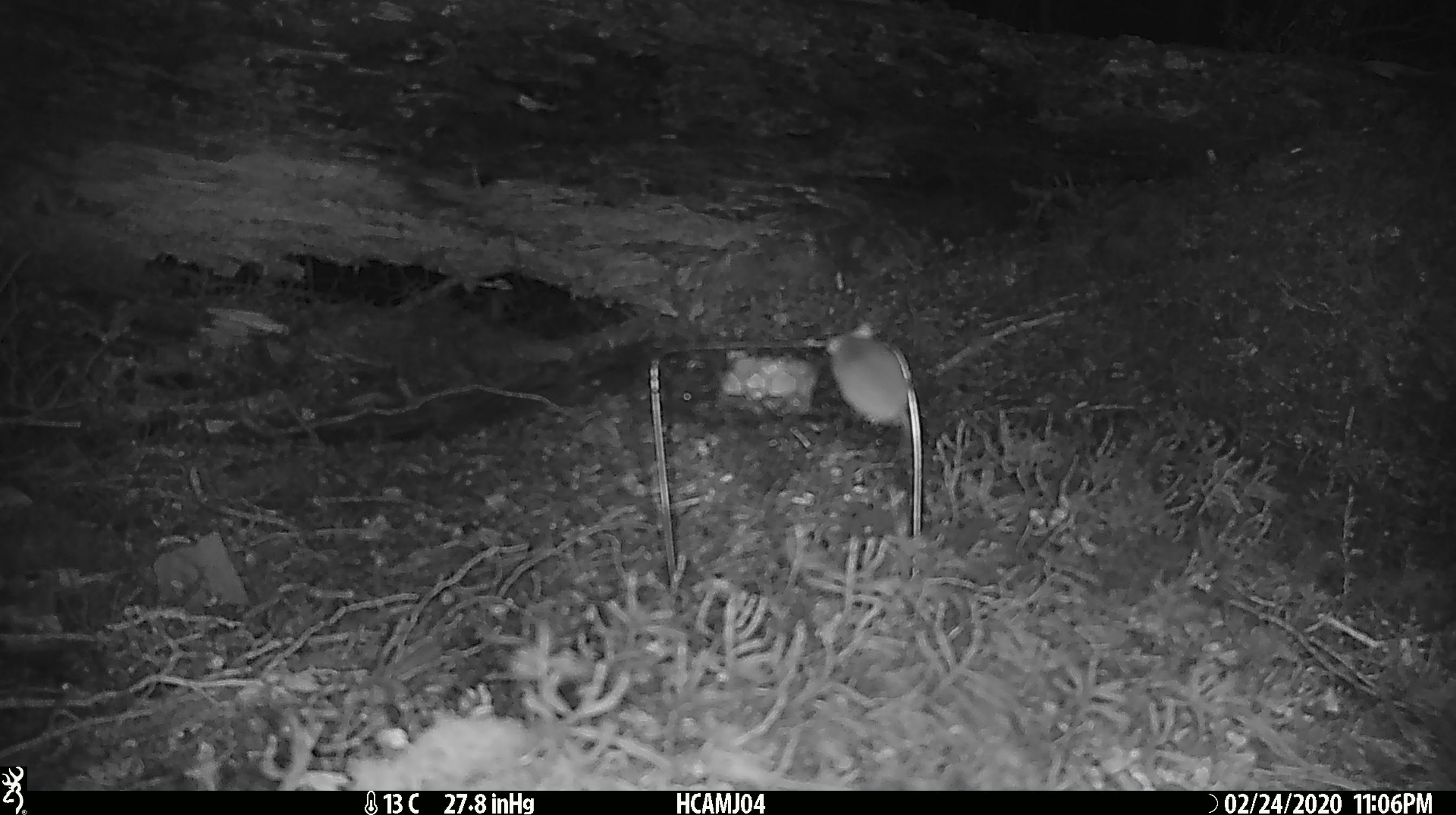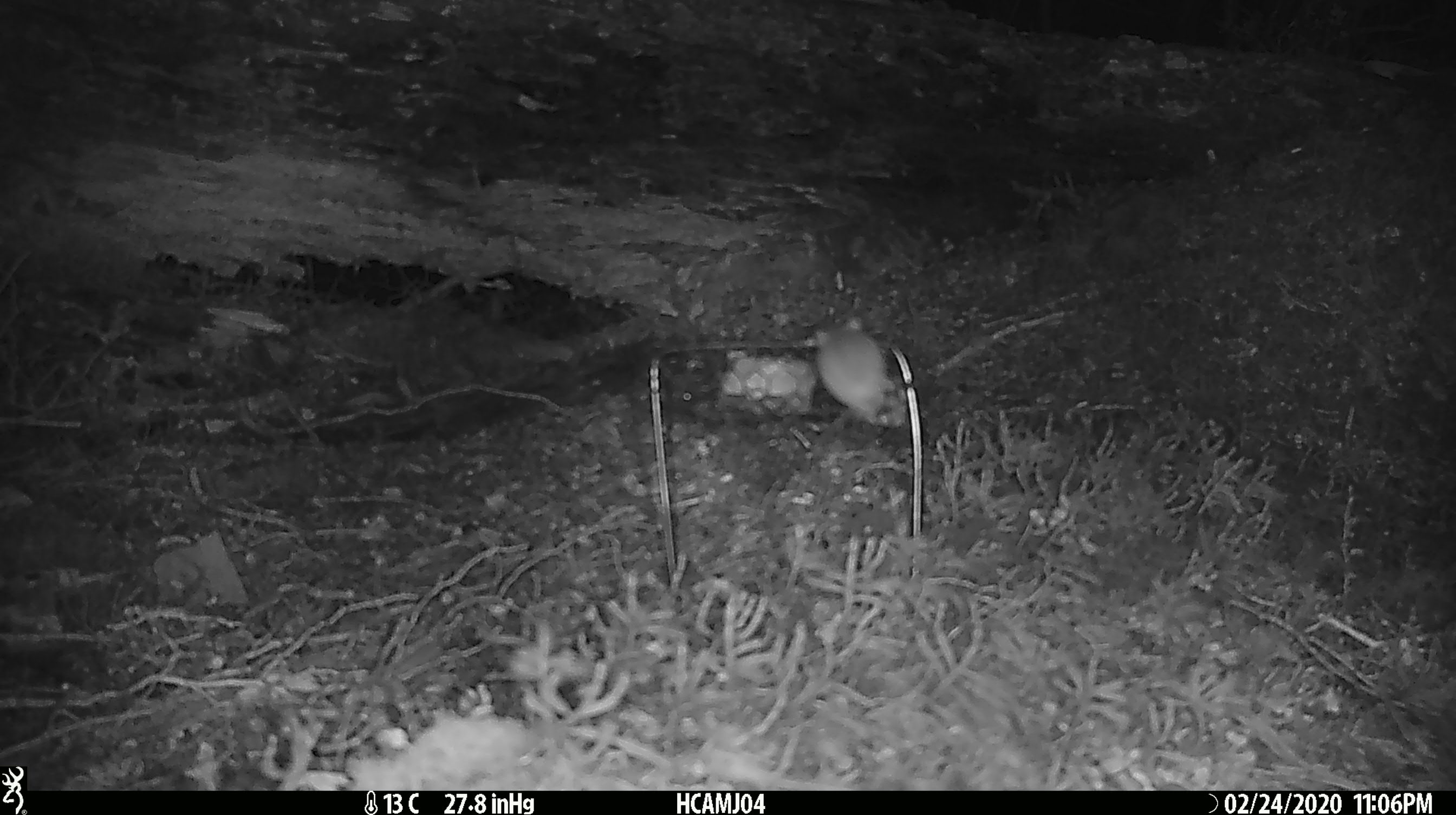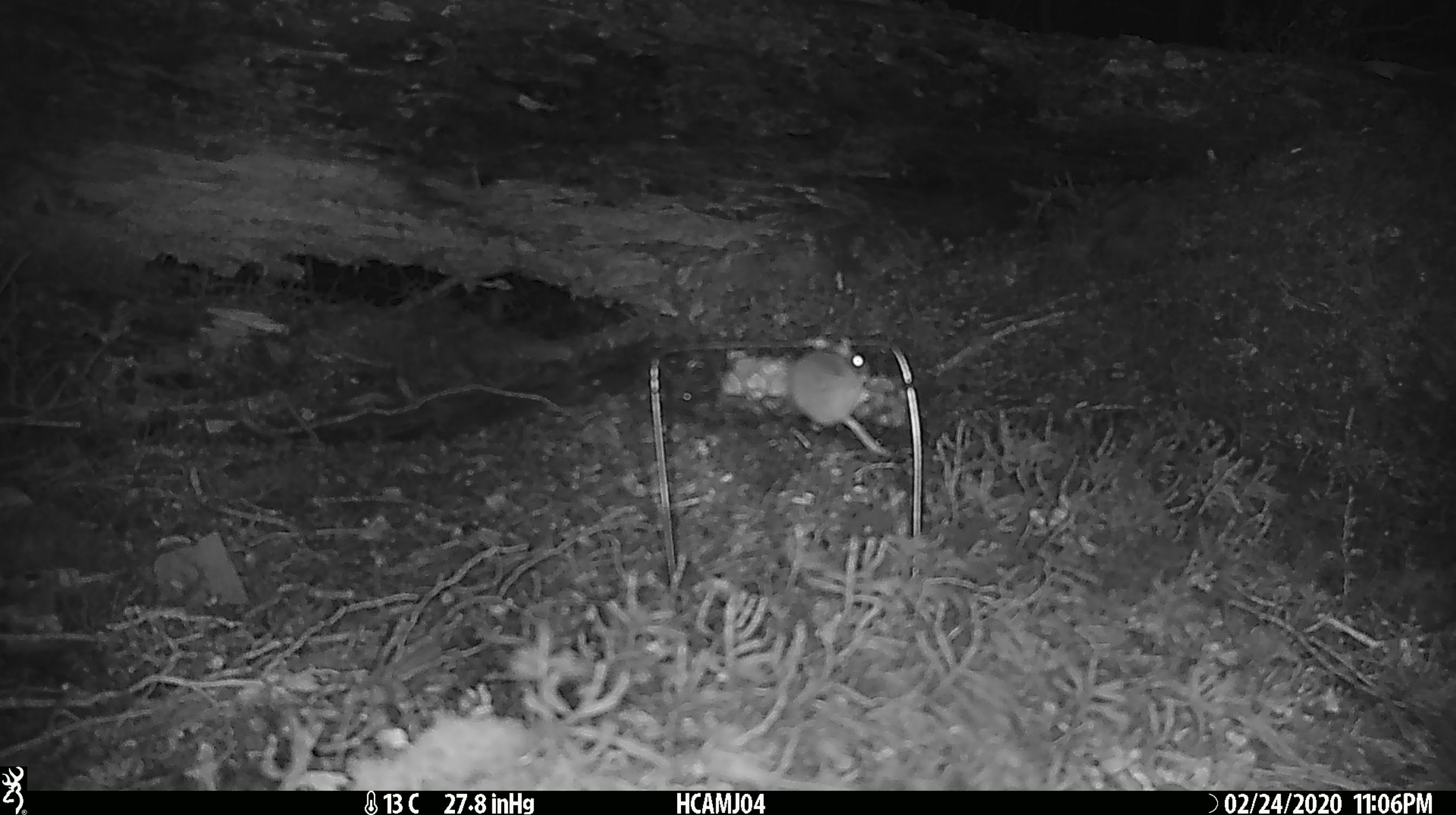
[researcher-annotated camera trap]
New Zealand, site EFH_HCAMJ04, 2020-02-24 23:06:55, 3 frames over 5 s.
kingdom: Animalia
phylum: Chordata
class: Mammalia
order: Rodentia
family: Muridae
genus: Mus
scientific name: Mus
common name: mouse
Mouse (Mus).